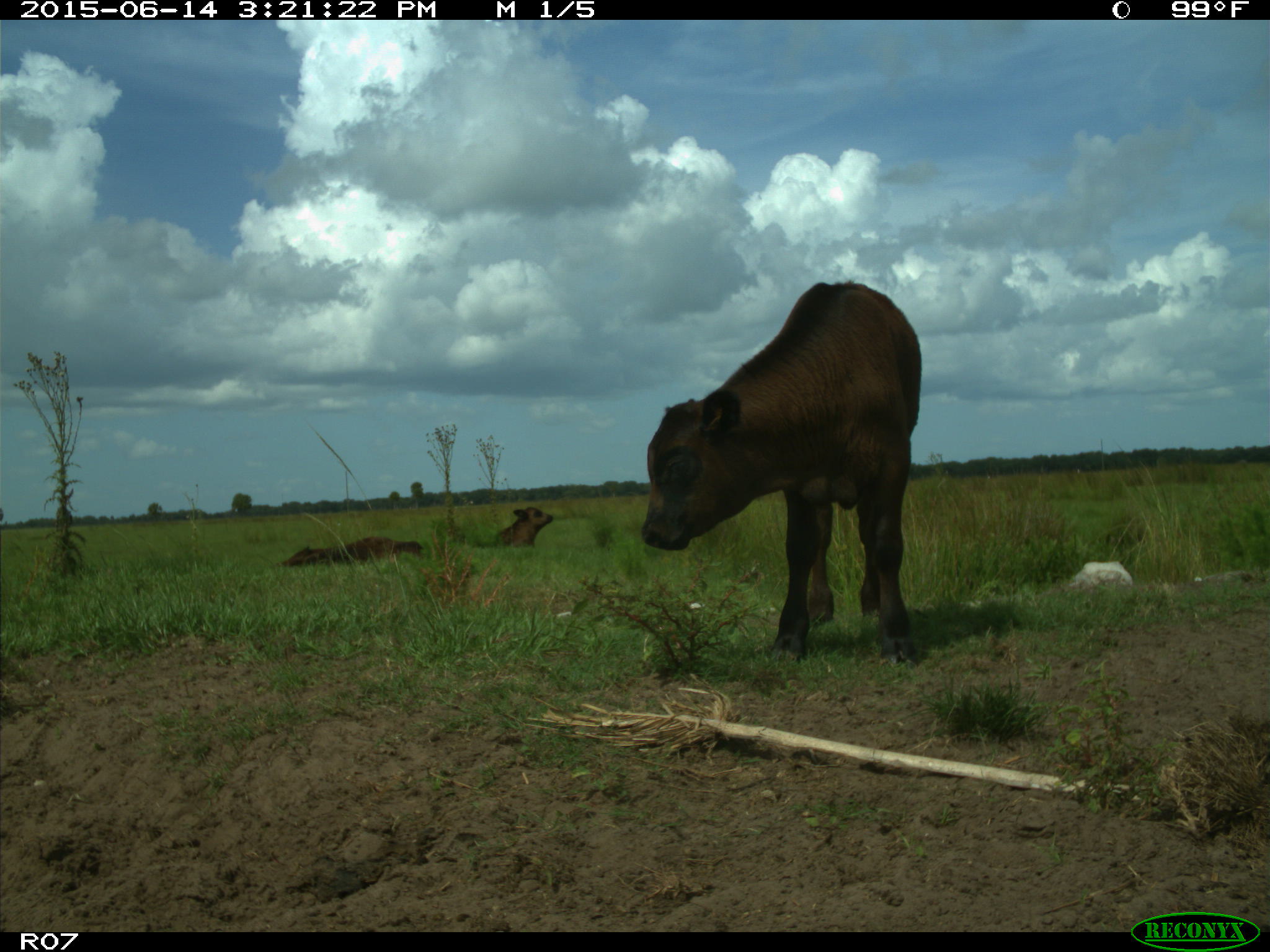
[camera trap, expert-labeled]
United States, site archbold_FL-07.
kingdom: Animalia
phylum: Chordata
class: Mammalia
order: Artiodactyla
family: Bovidae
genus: Bos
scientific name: Bos taurus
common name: domestic cow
Bos taurus (domestic cow).